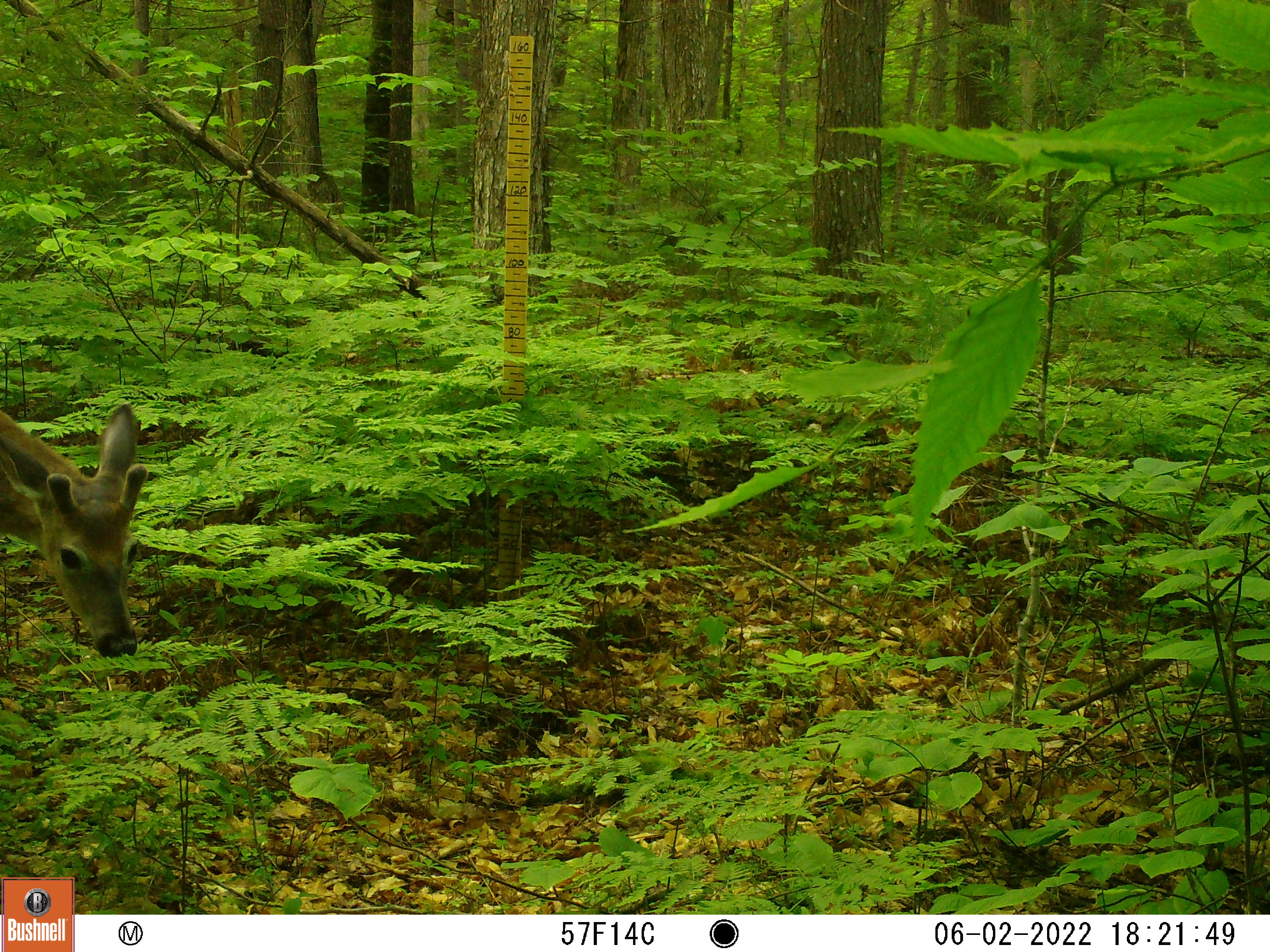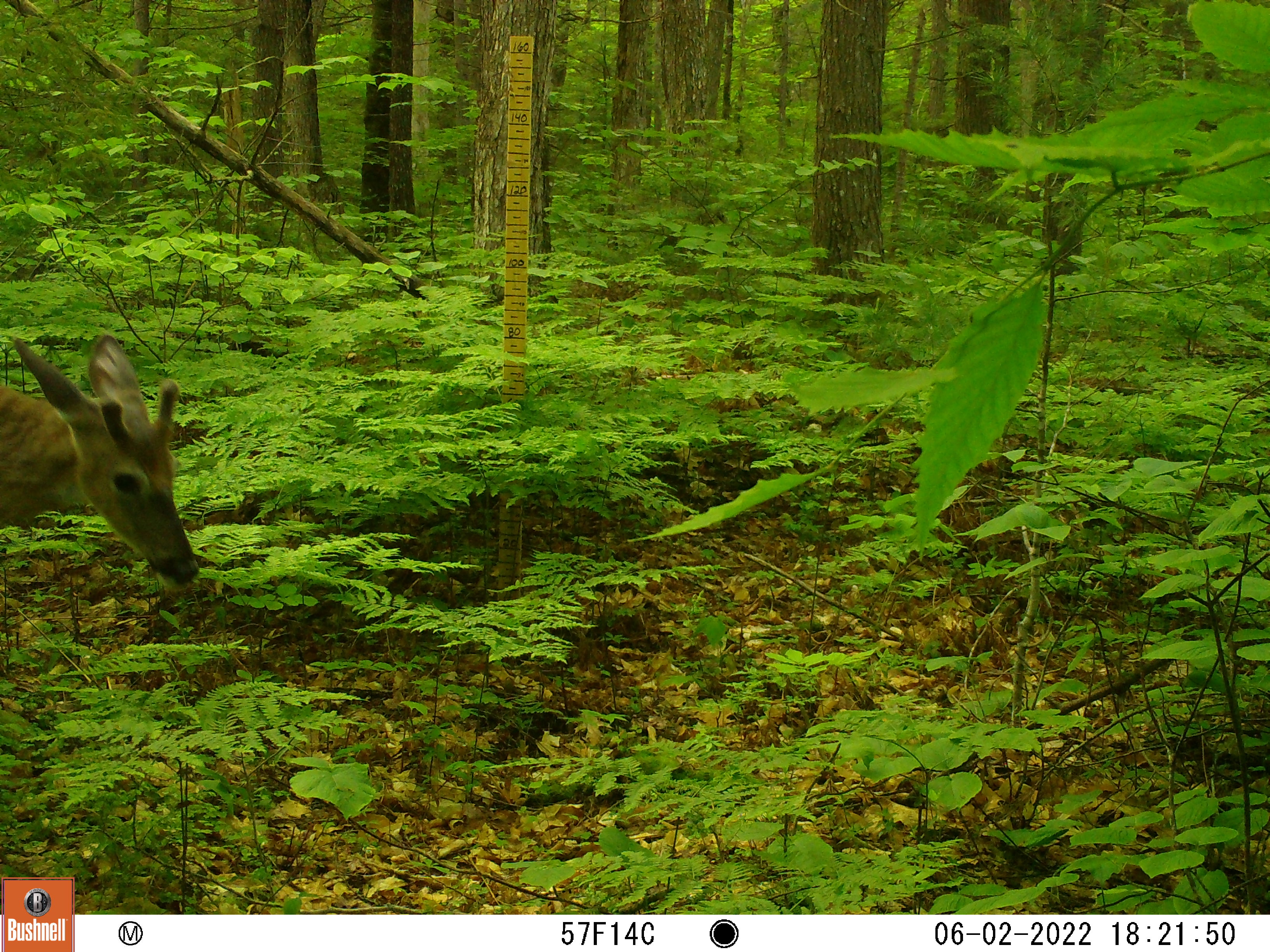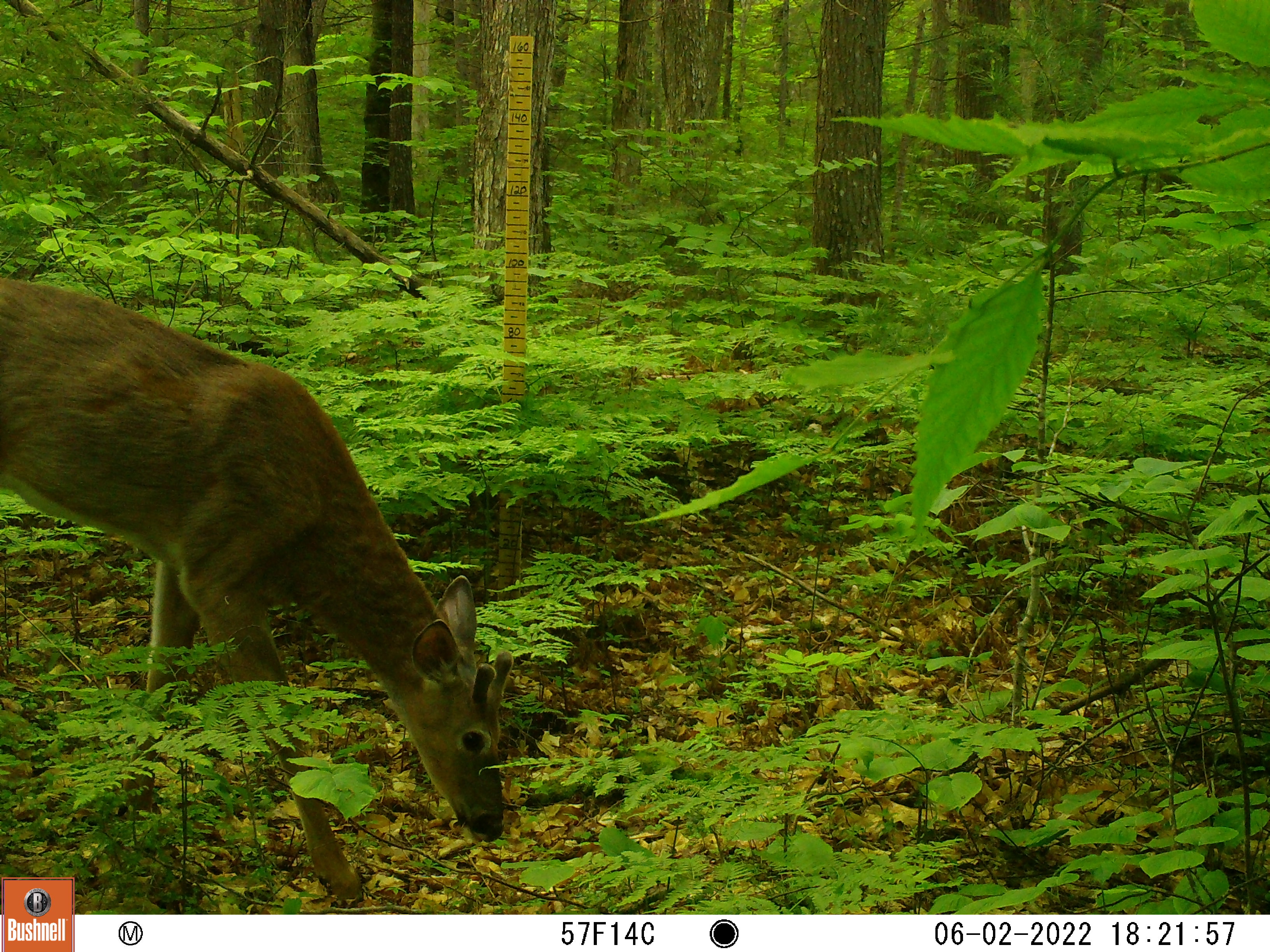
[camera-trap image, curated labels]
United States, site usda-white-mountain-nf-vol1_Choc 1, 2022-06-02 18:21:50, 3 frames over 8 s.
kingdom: Animalia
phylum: Chordata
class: Mammalia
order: Artiodactyla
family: Cervidae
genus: Odocoileus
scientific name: Odocoileus virginianus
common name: white-tailed deer